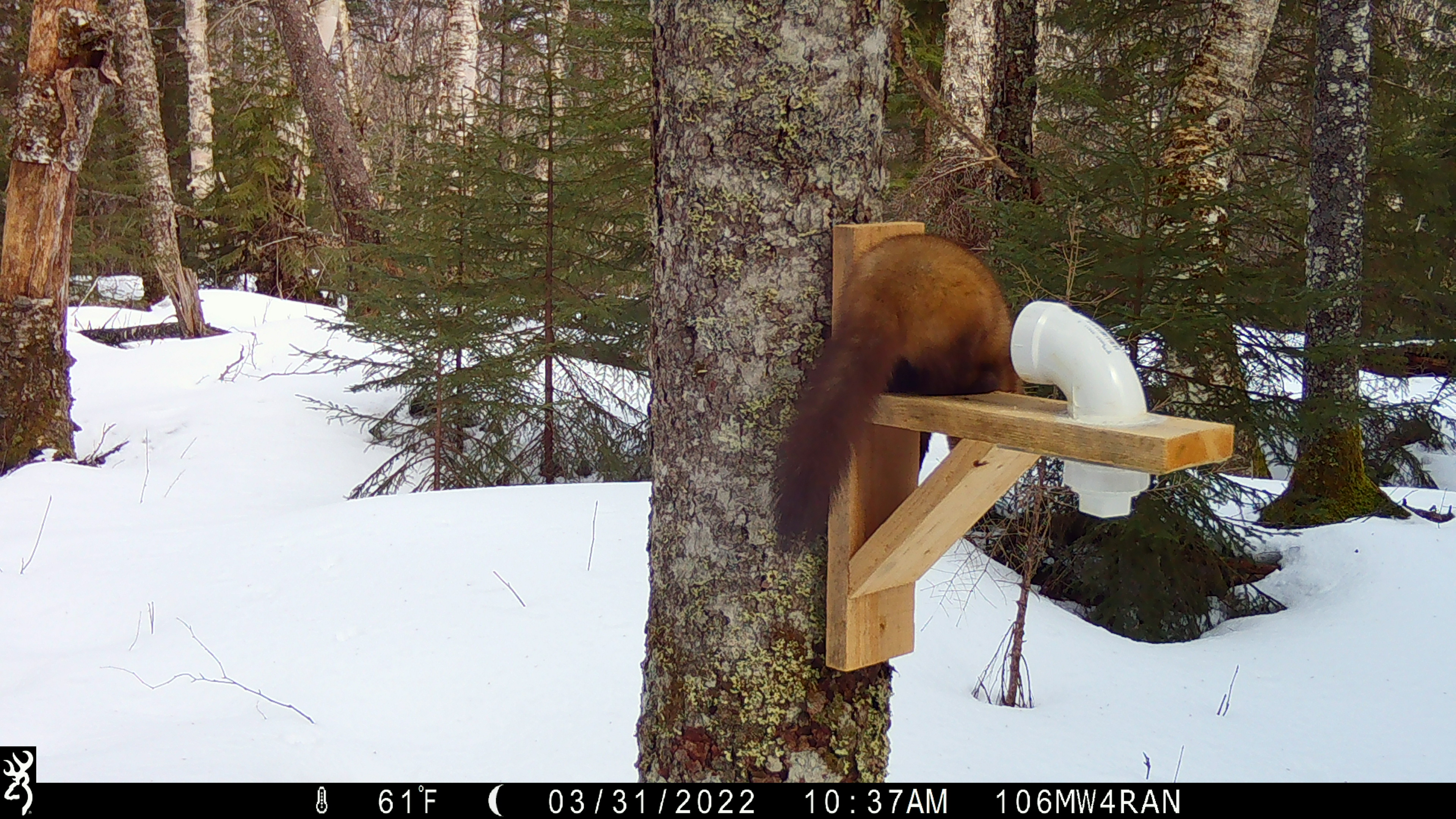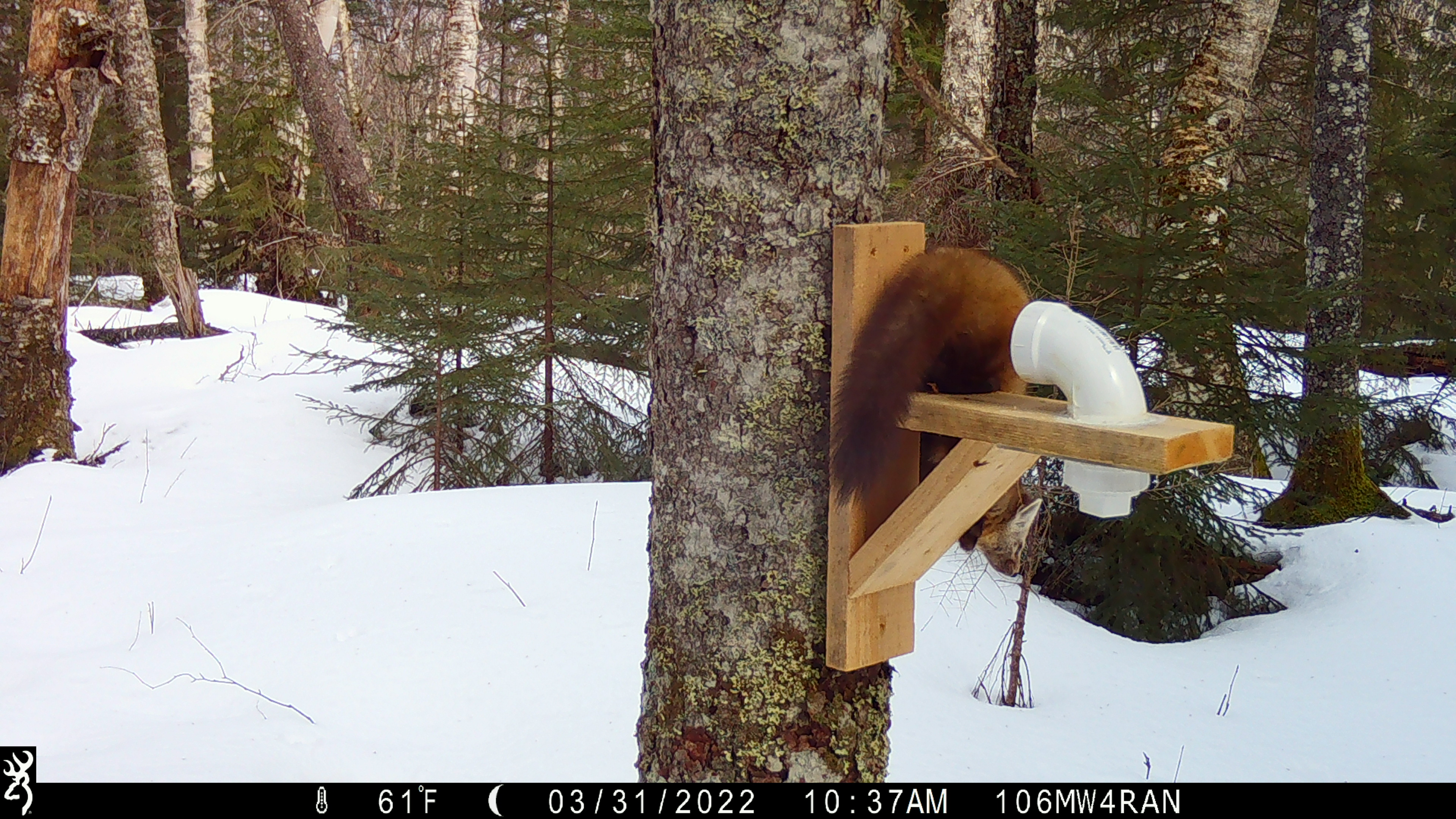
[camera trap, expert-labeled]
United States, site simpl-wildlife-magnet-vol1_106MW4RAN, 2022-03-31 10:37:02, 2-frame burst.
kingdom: Animalia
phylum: Chordata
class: Mammalia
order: Carnivora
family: Mustelidae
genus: Martes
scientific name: Martes americana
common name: american marten